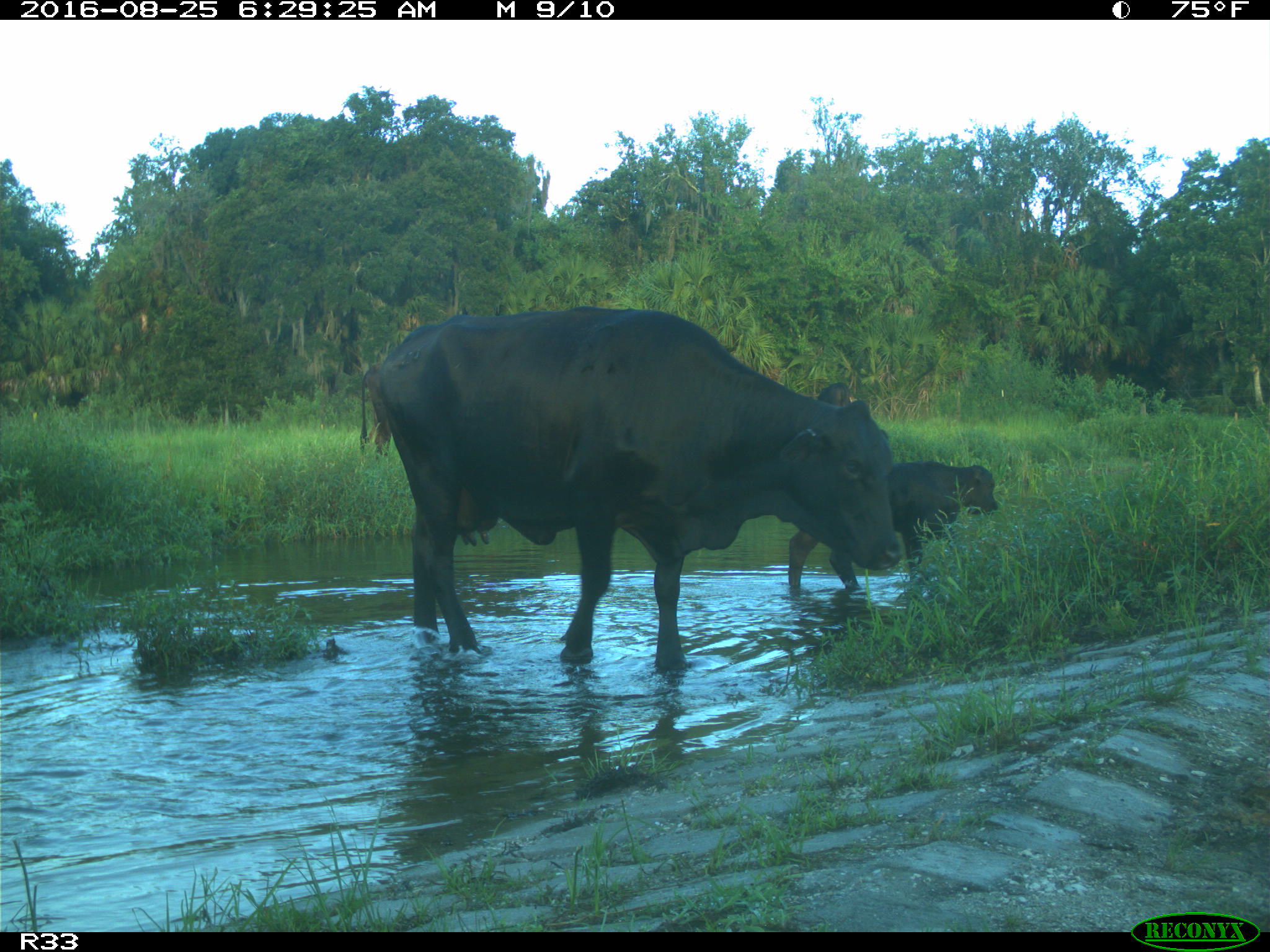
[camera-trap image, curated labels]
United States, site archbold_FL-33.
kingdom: Animalia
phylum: Chordata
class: Mammalia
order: Artiodactyla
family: Bovidae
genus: Bos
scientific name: Bos taurus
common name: domestic cow